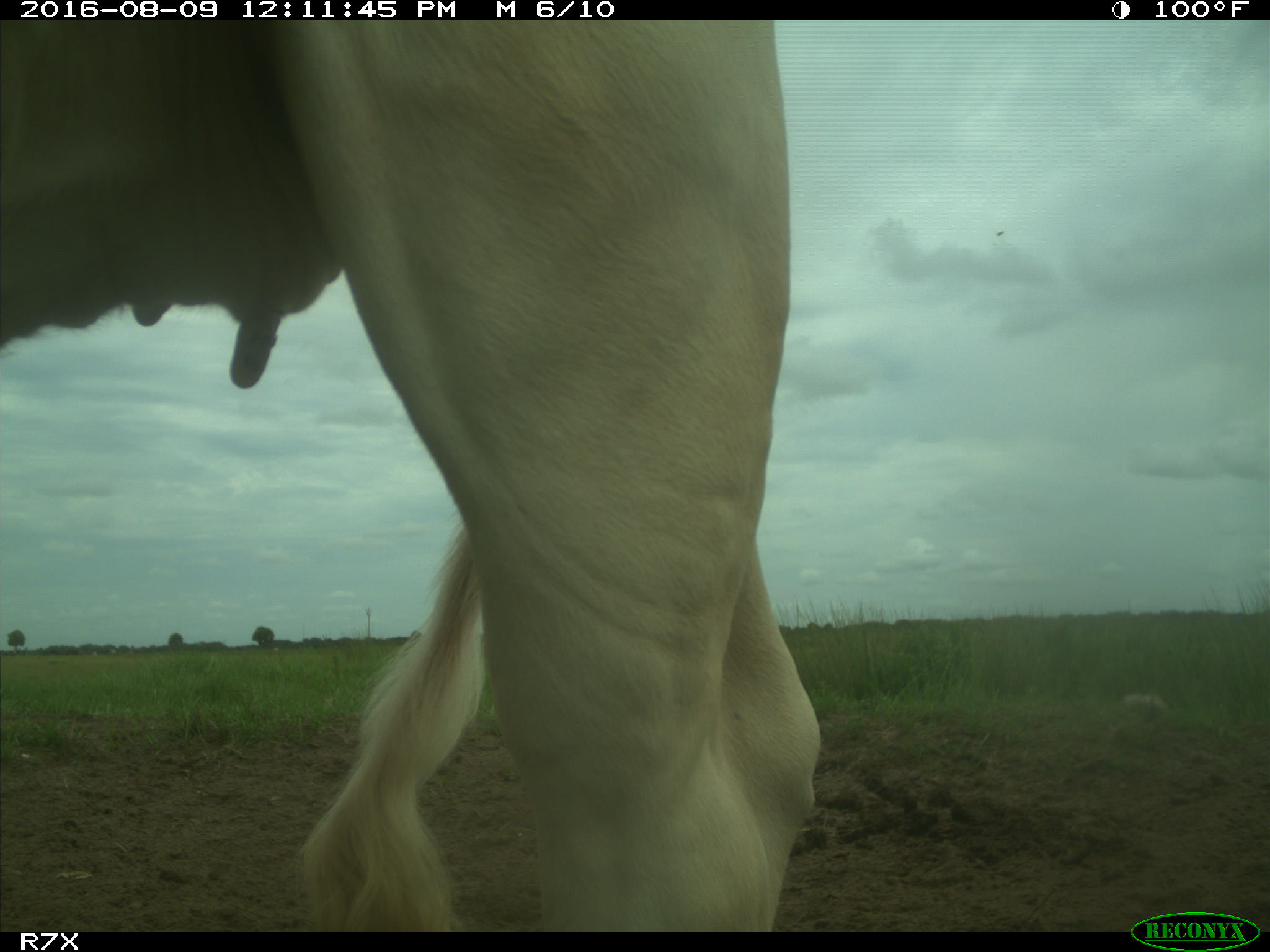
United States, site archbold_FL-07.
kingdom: Animalia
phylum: Chordata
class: Mammalia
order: Artiodactyla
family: Bovidae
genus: Bos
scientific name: Bos taurus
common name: domestic cow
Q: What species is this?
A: Bos taurus (domestic cow).